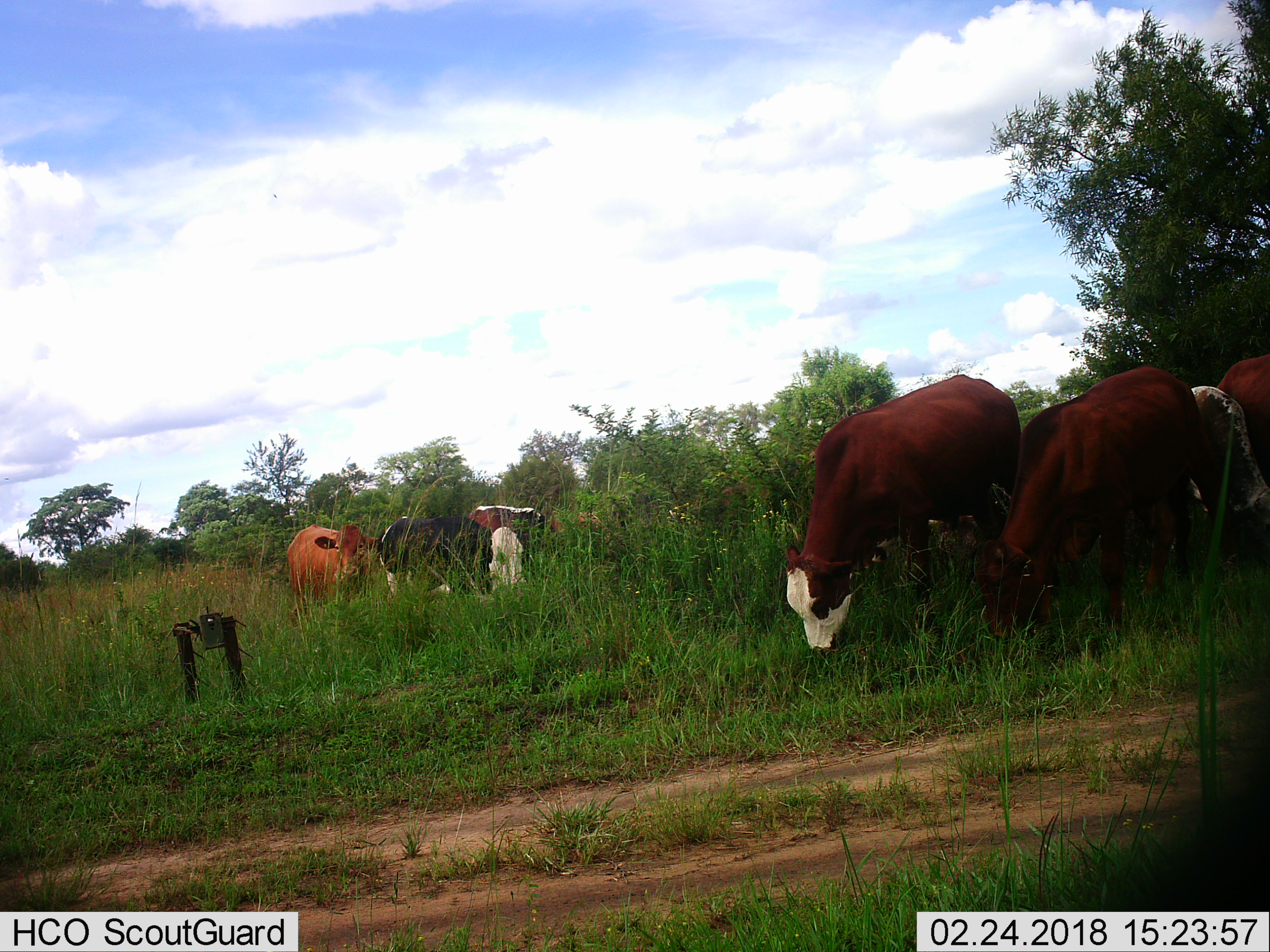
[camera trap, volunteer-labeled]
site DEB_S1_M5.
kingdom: Animalia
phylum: Chordata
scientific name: Vertebrata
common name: domestic animal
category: domesticanimal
Domesticanimal (domestic animal) (Vertebrata), count 7. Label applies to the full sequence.